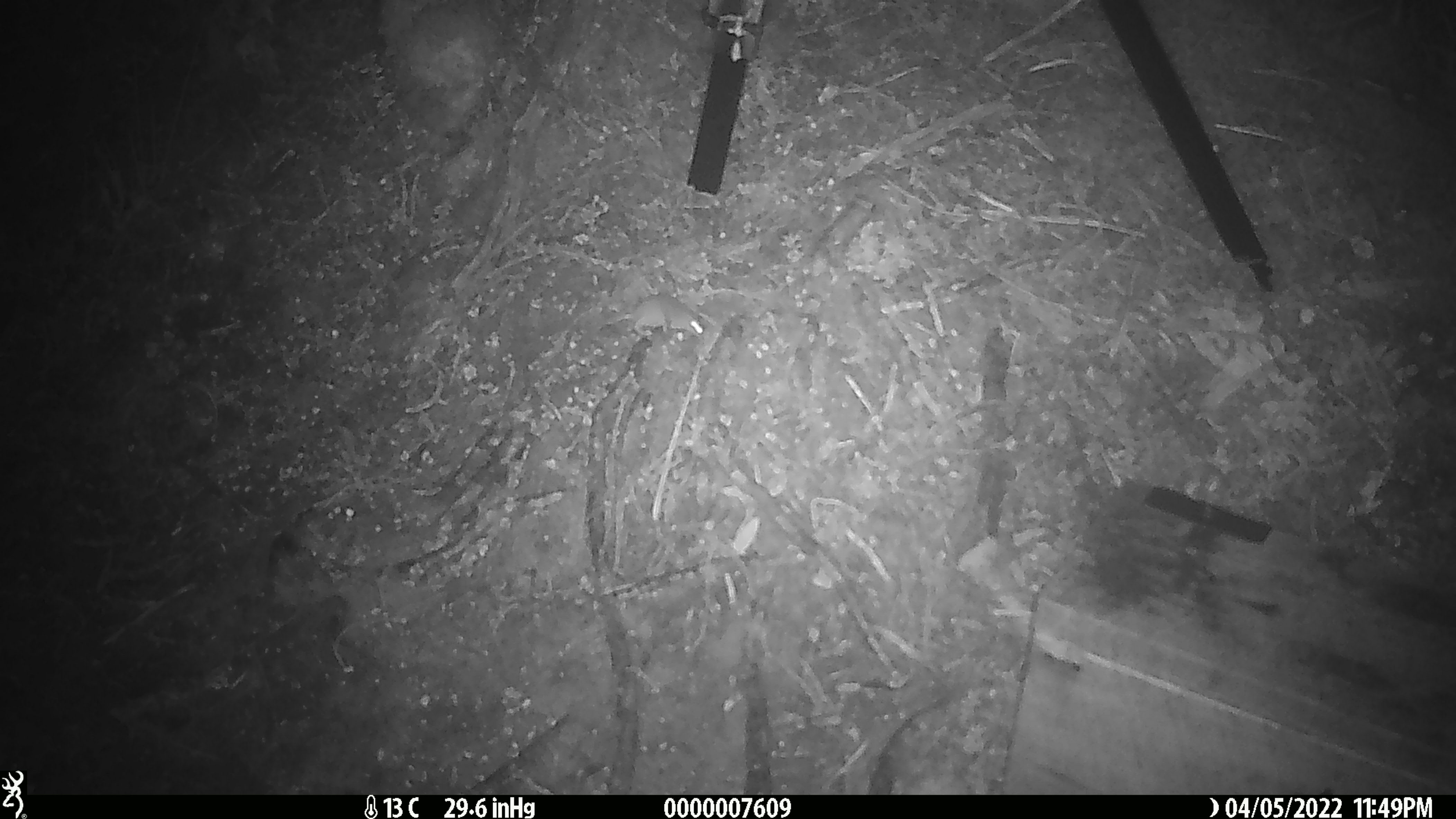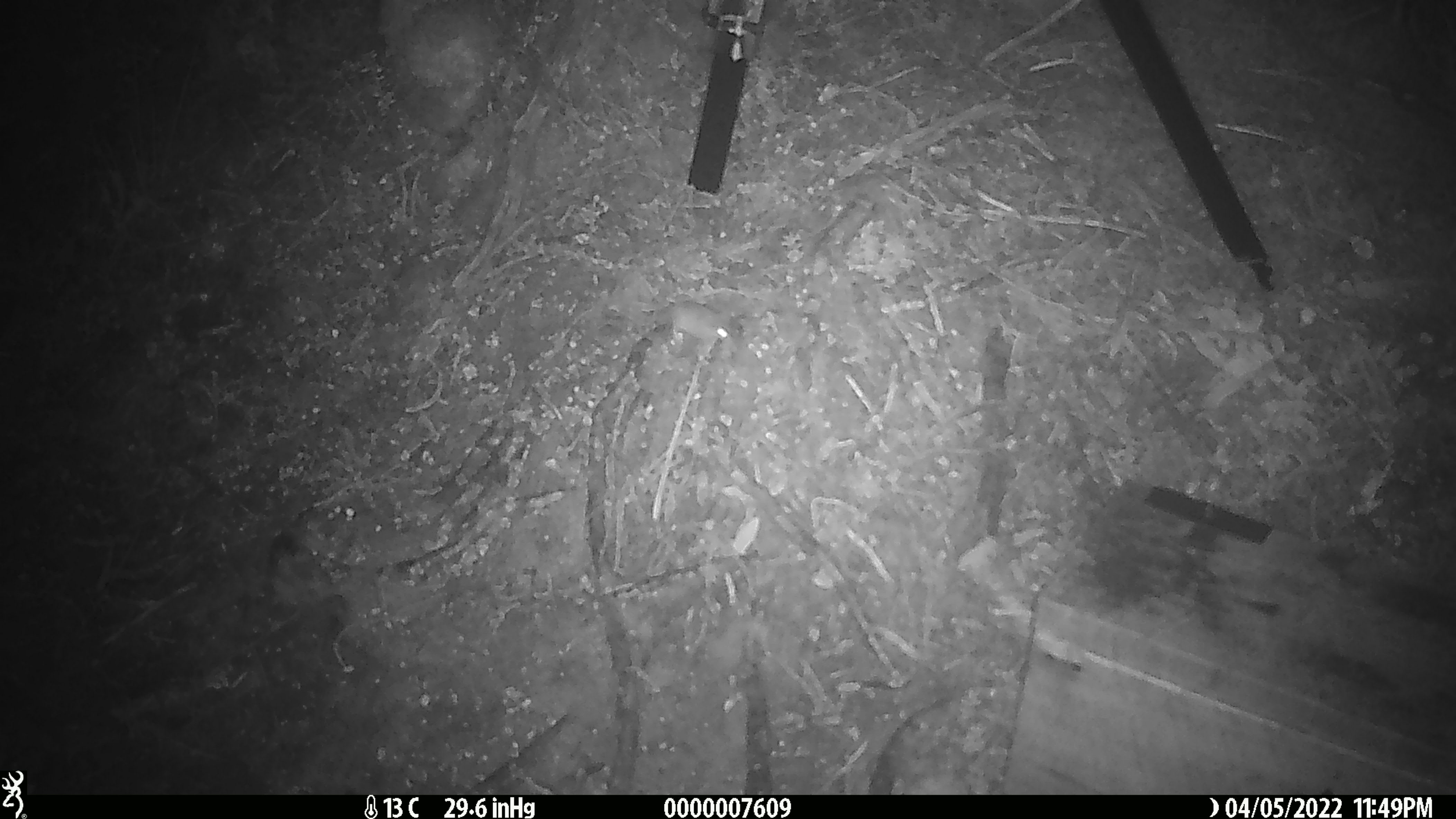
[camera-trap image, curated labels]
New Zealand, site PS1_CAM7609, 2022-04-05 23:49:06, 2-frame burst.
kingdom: Animalia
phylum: Chordata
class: Mammalia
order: Rodentia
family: Muridae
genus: Mus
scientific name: Mus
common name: mouse